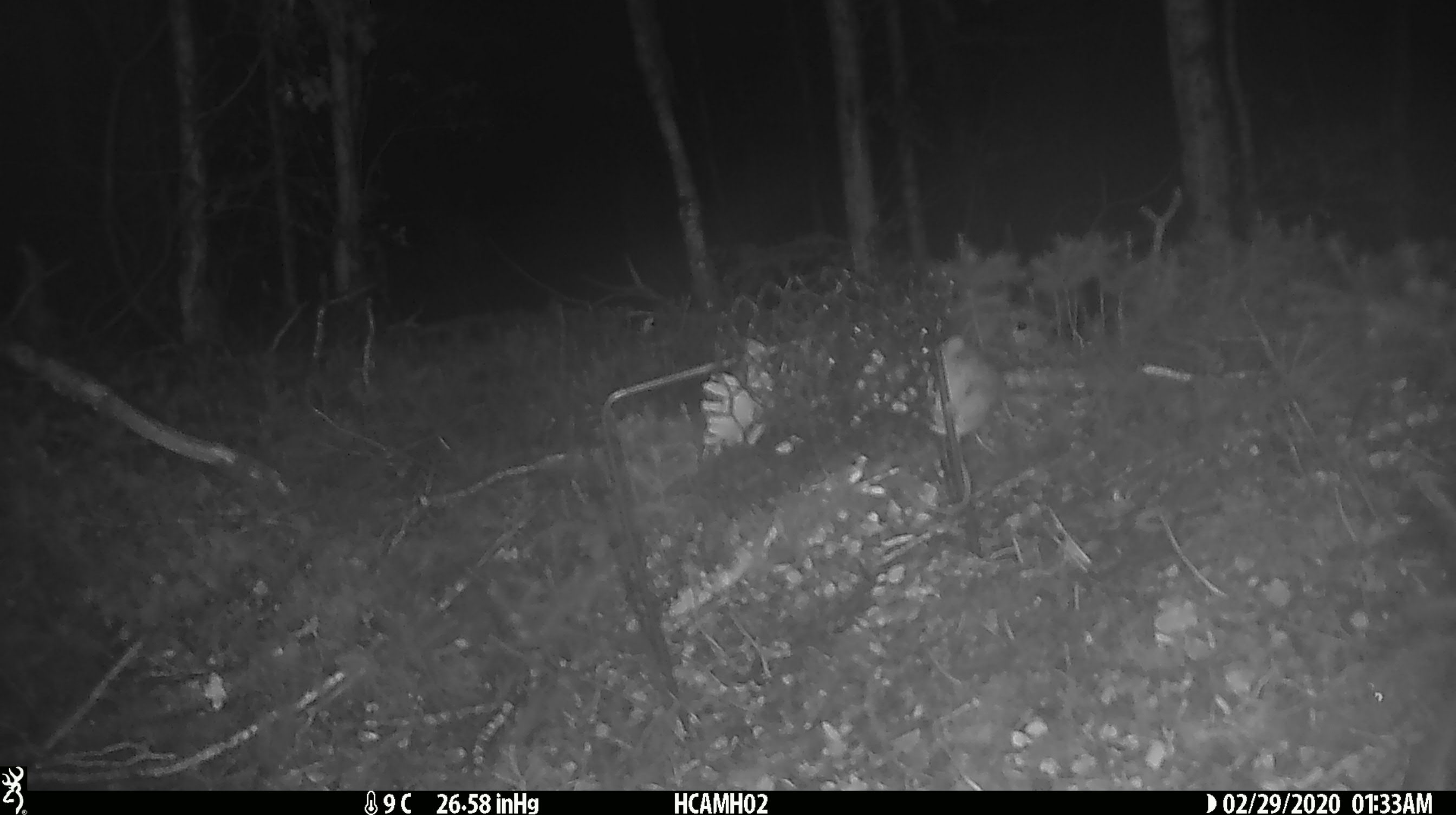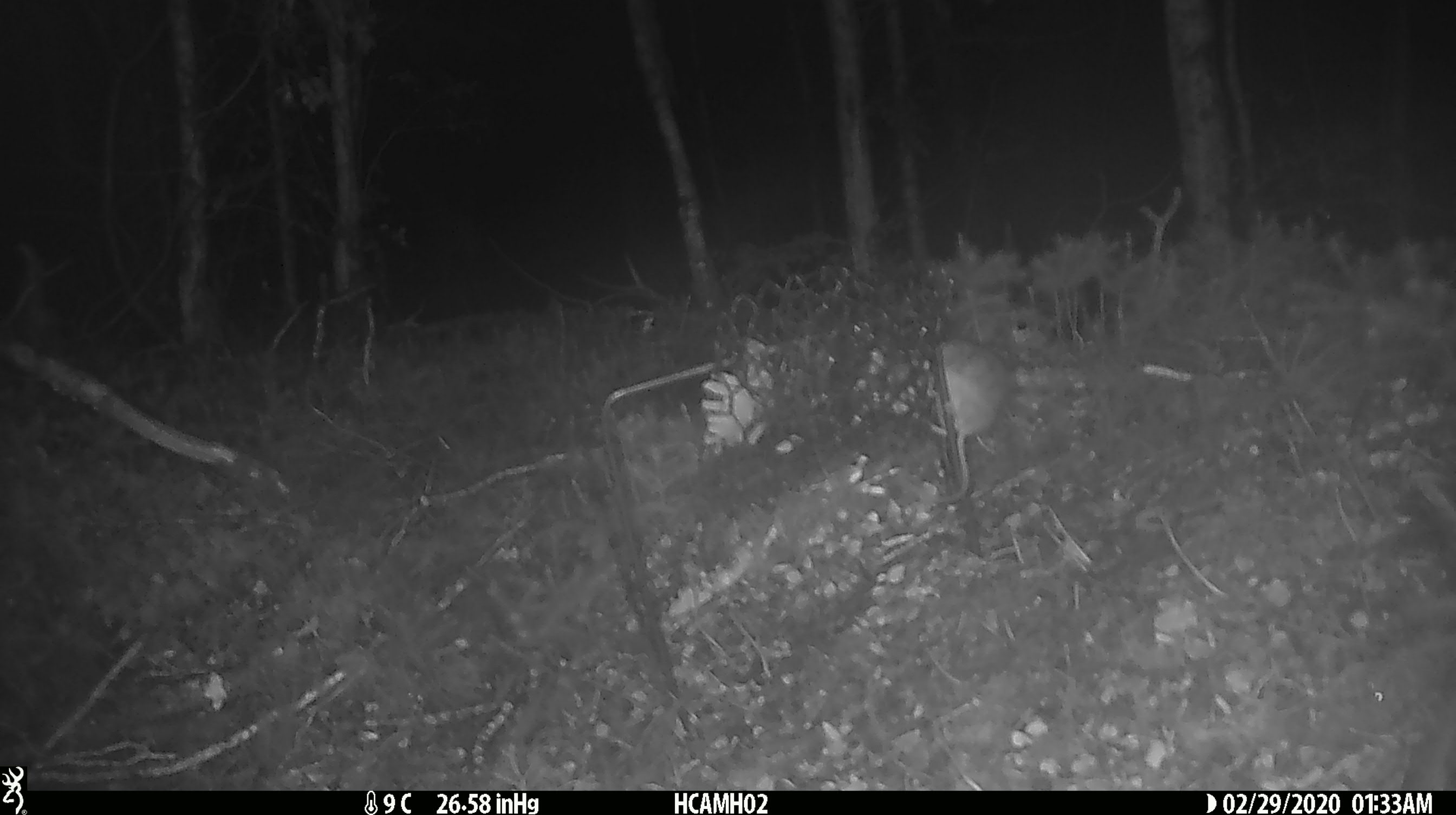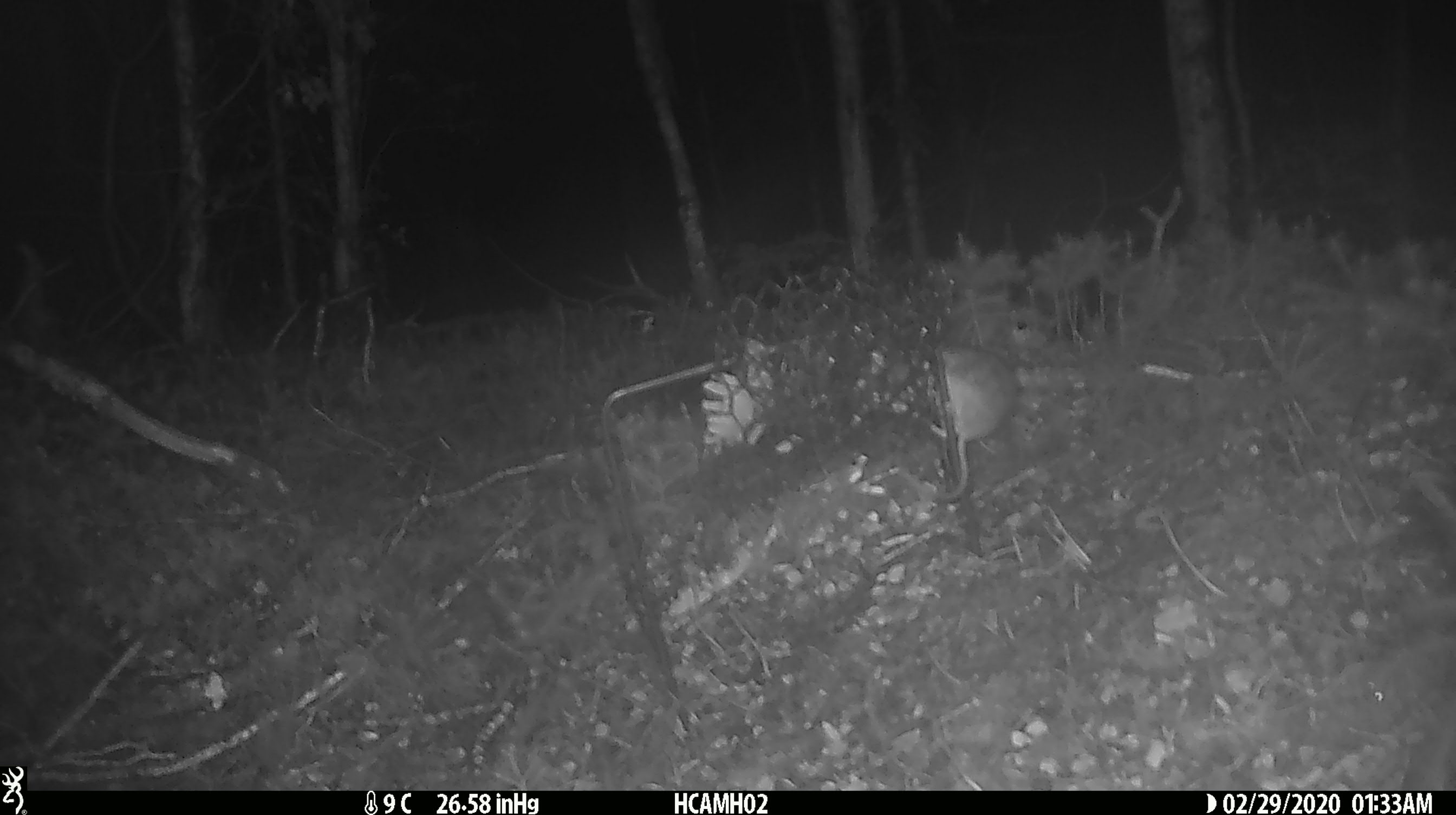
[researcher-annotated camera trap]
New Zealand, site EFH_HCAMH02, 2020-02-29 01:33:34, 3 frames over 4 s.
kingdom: Animalia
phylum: Chordata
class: Mammalia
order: Rodentia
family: Muridae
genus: Mus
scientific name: Mus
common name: mouse